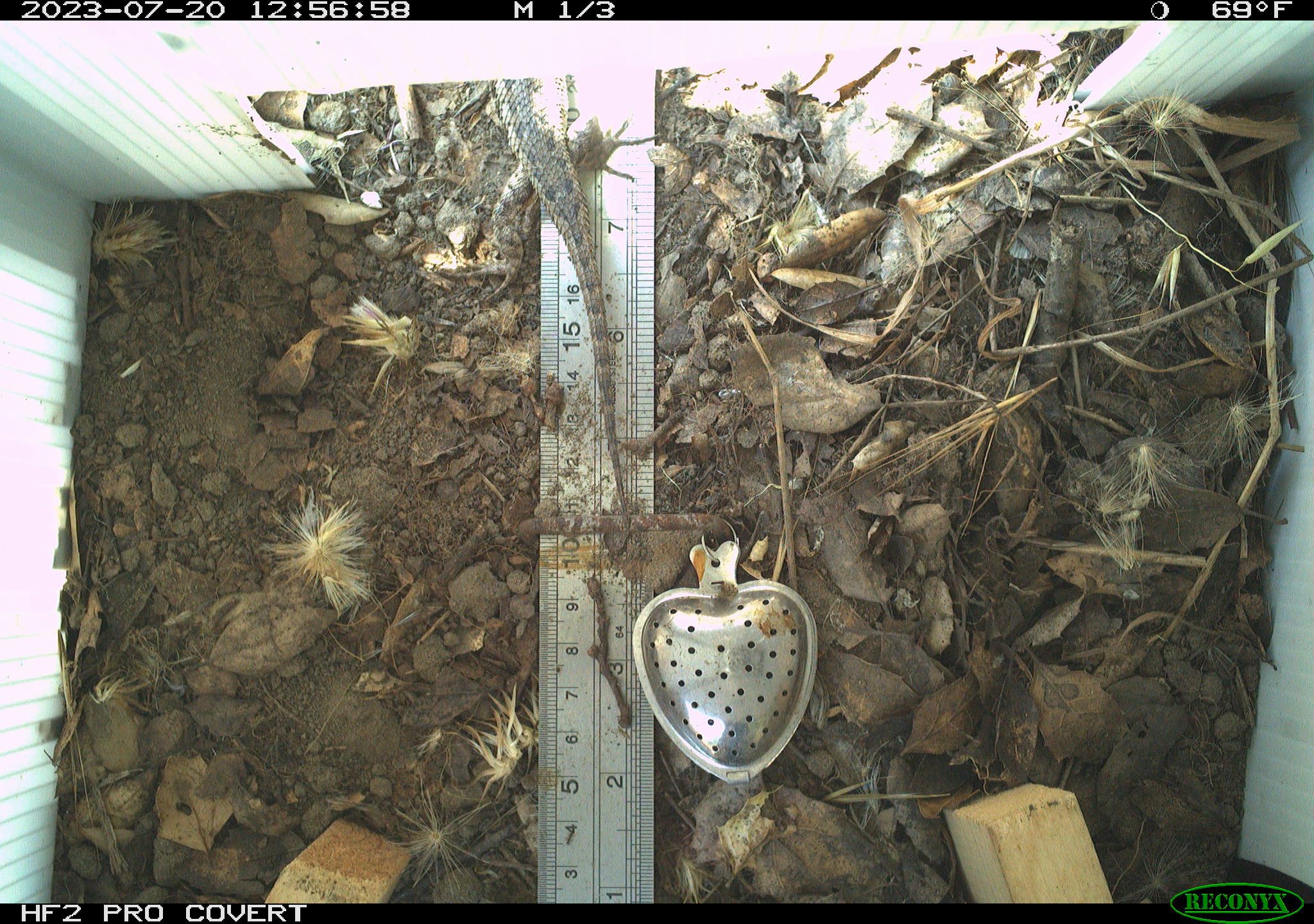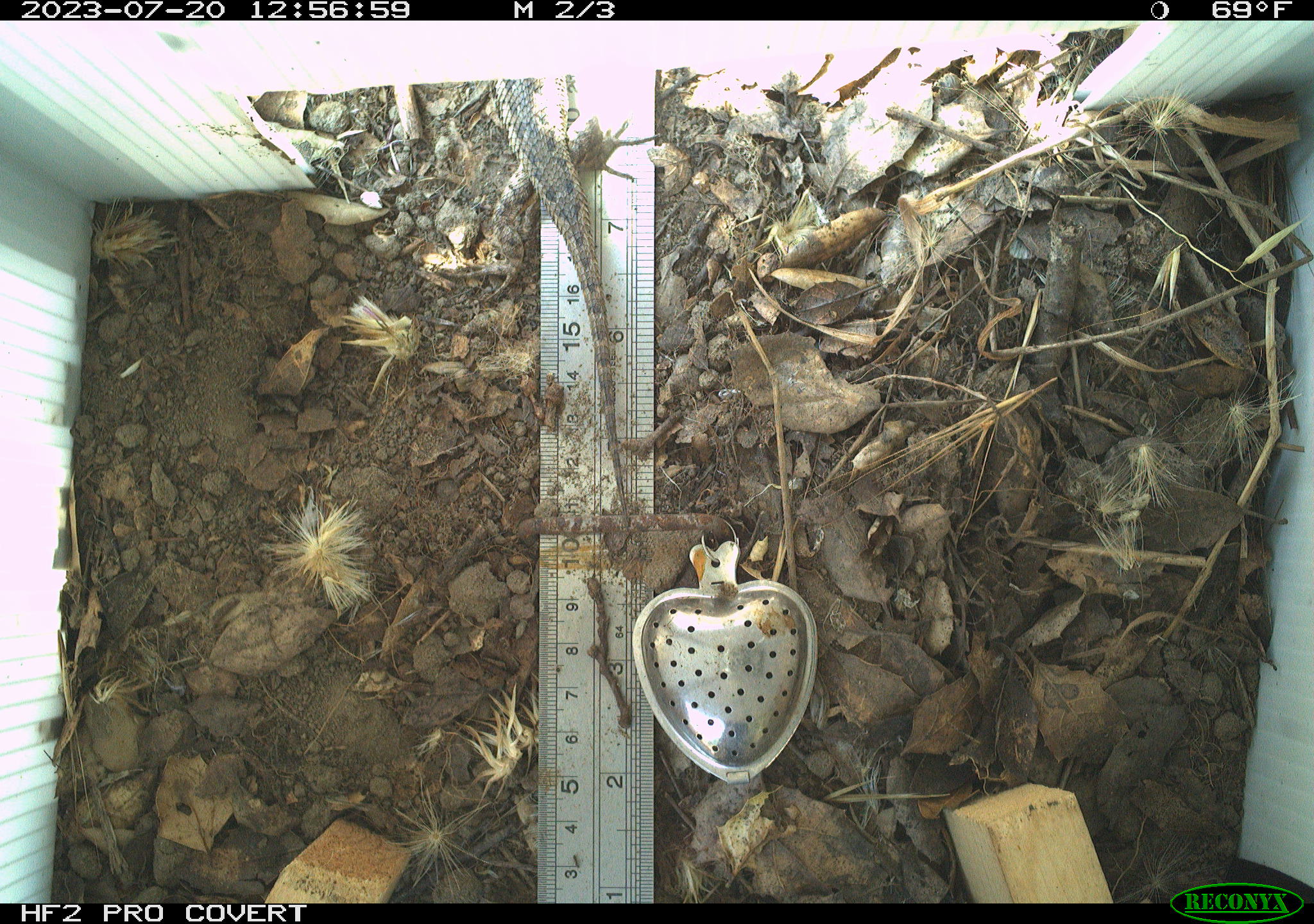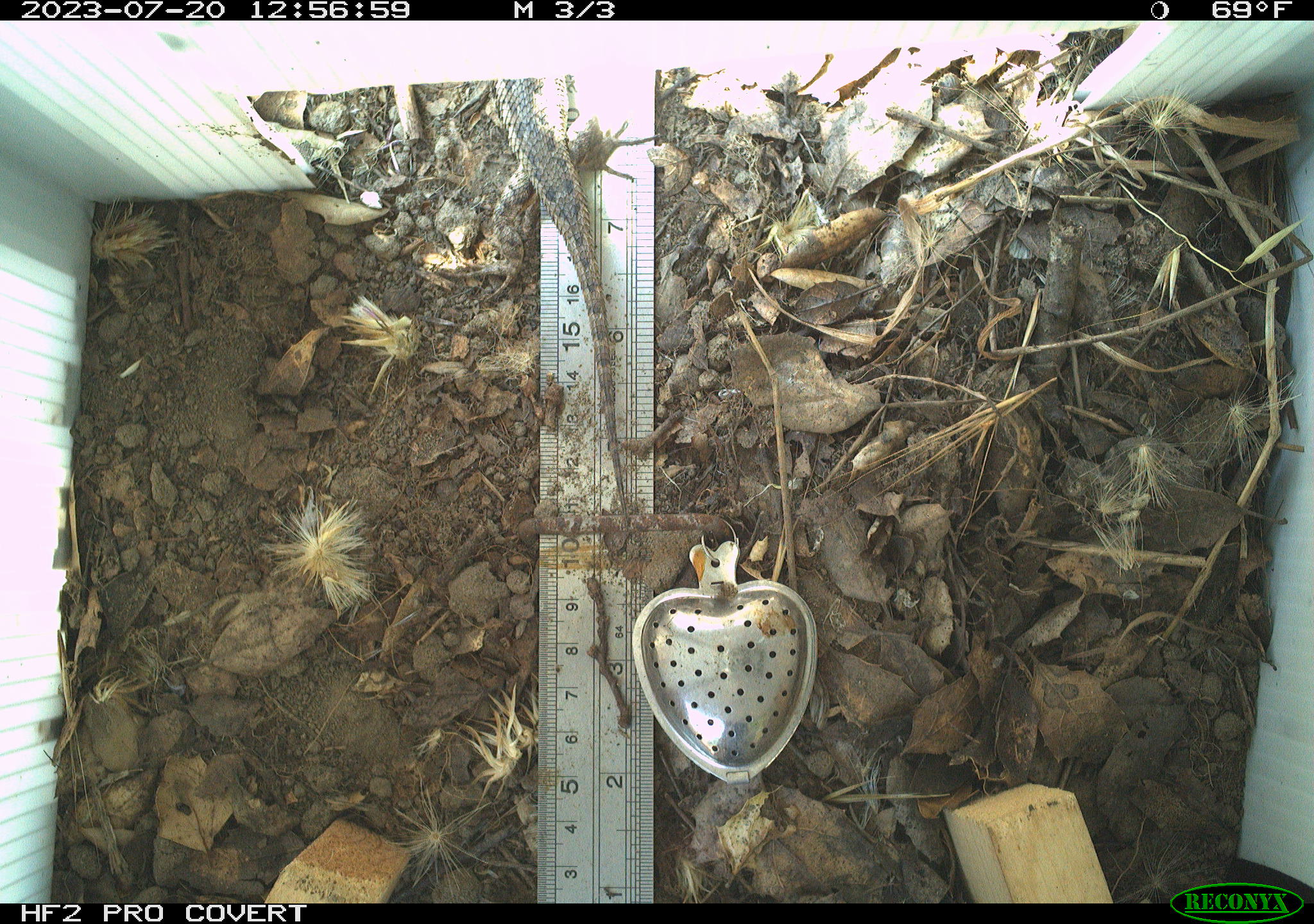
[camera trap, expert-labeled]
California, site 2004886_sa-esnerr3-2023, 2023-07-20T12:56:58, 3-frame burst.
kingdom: Animalia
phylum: Chordata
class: Reptilia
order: Squamata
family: Phrynosomatidae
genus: Sceloporus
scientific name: Sceloporus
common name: spiny lizards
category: sceloporus species